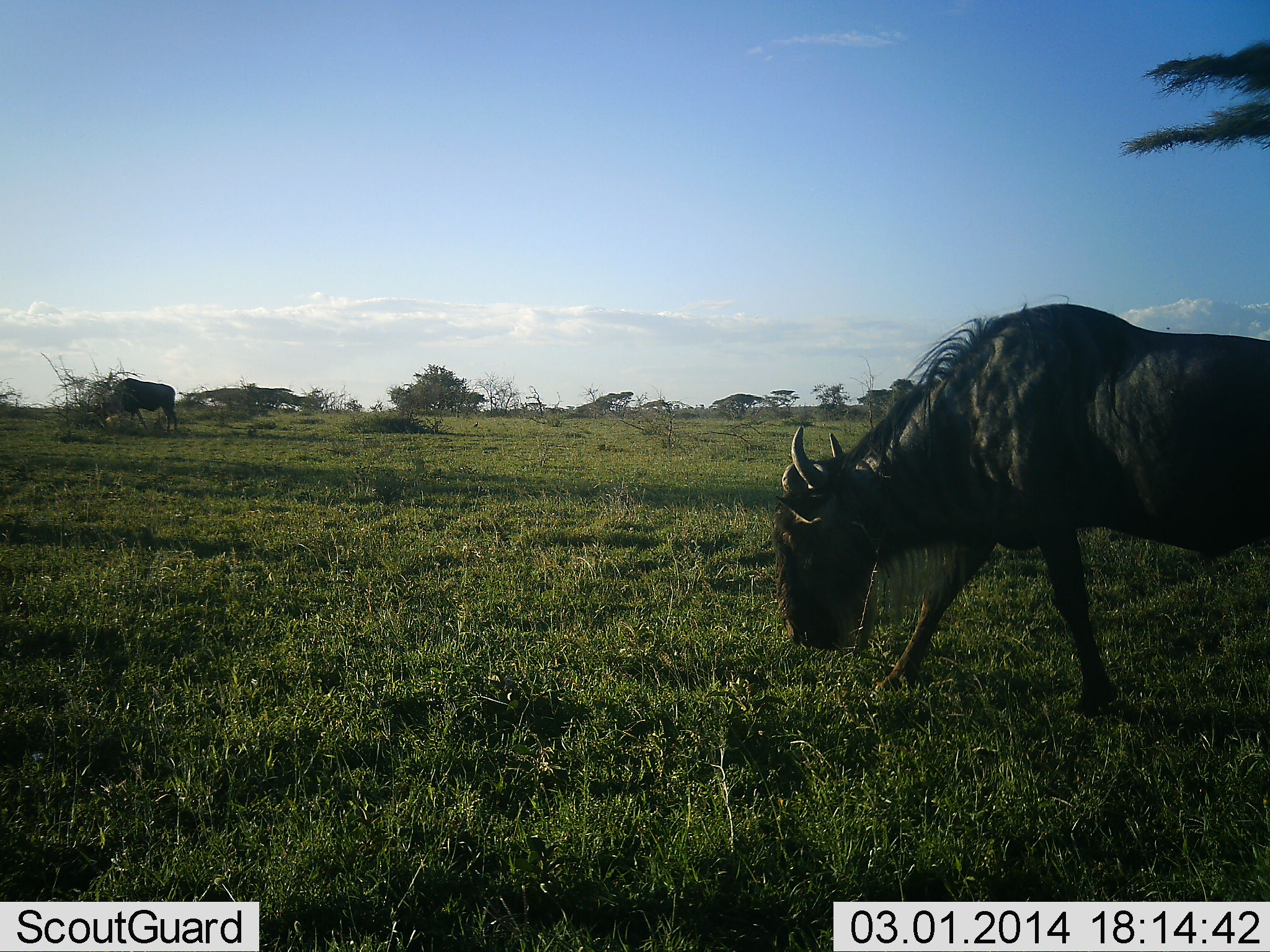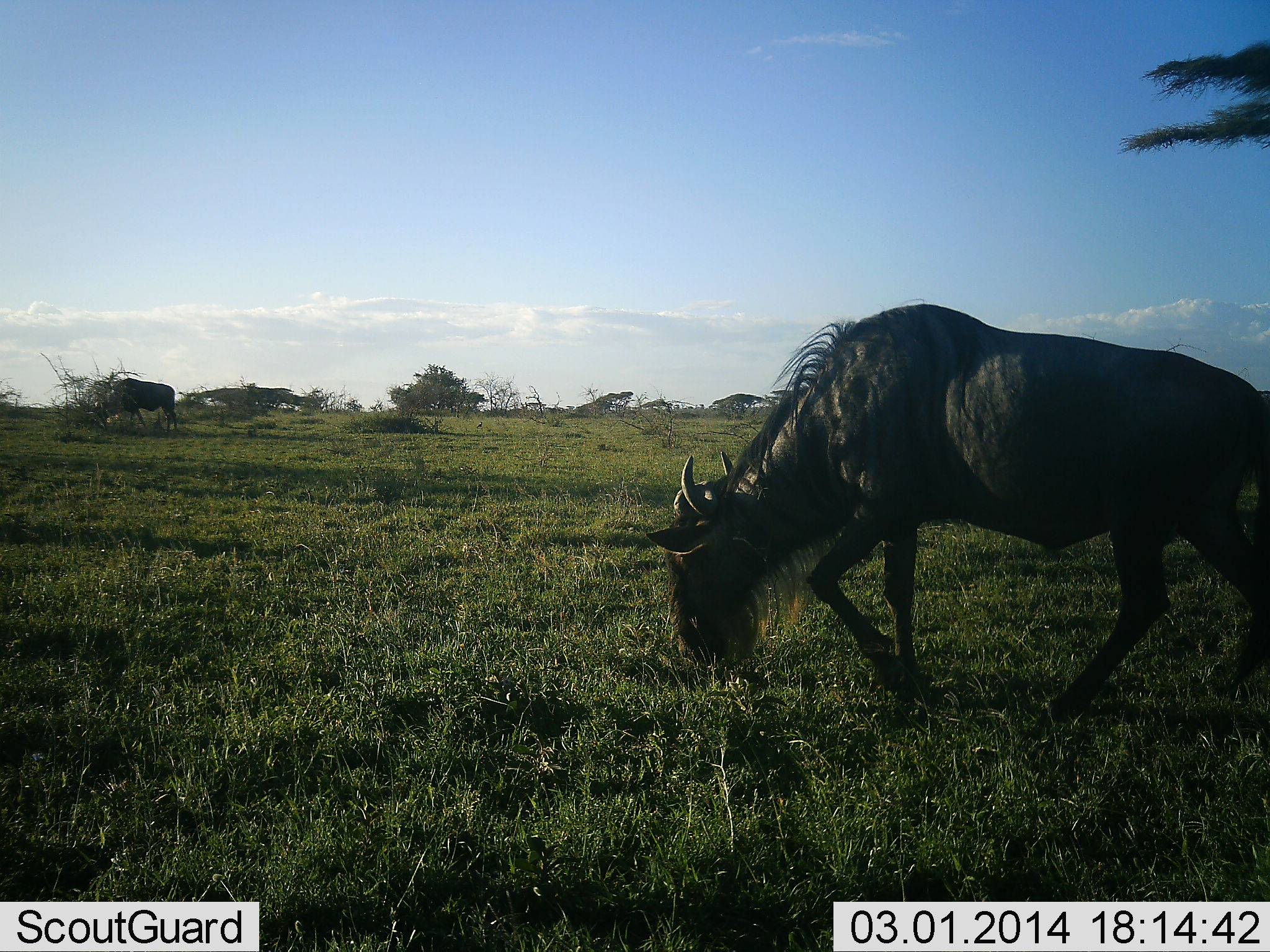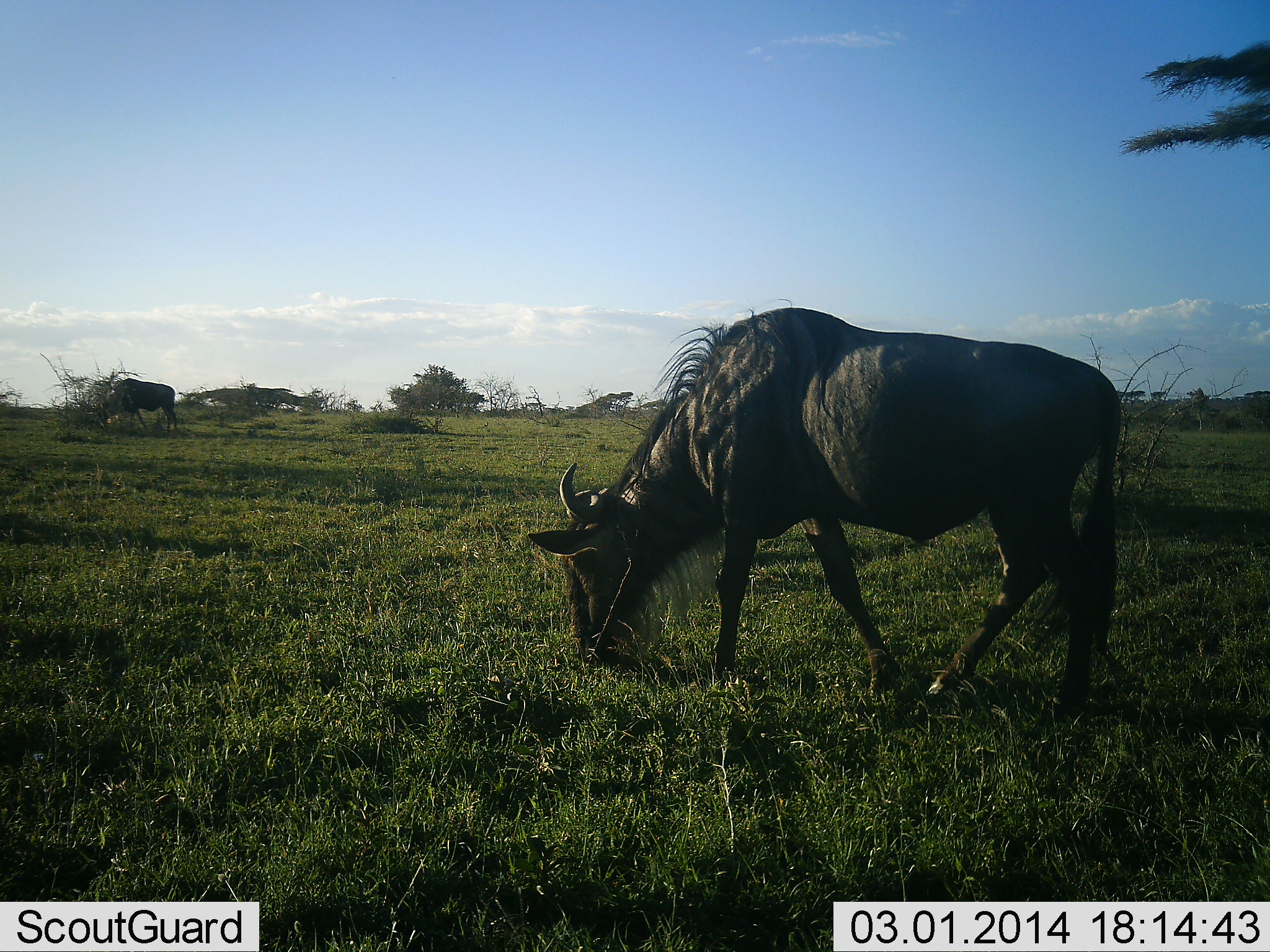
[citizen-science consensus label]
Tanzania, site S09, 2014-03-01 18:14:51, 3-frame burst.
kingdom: Animalia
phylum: Chordata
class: Mammalia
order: Artiodactyla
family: Bovidae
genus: Connochaetes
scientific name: Connochaetes taurinus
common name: blue wildebeest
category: wildebeest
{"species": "wildebeest (blue wildebeest) (Connochaetes taurinus)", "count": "2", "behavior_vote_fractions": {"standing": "20%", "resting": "0%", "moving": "80%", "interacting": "0%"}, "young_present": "0%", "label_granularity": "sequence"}